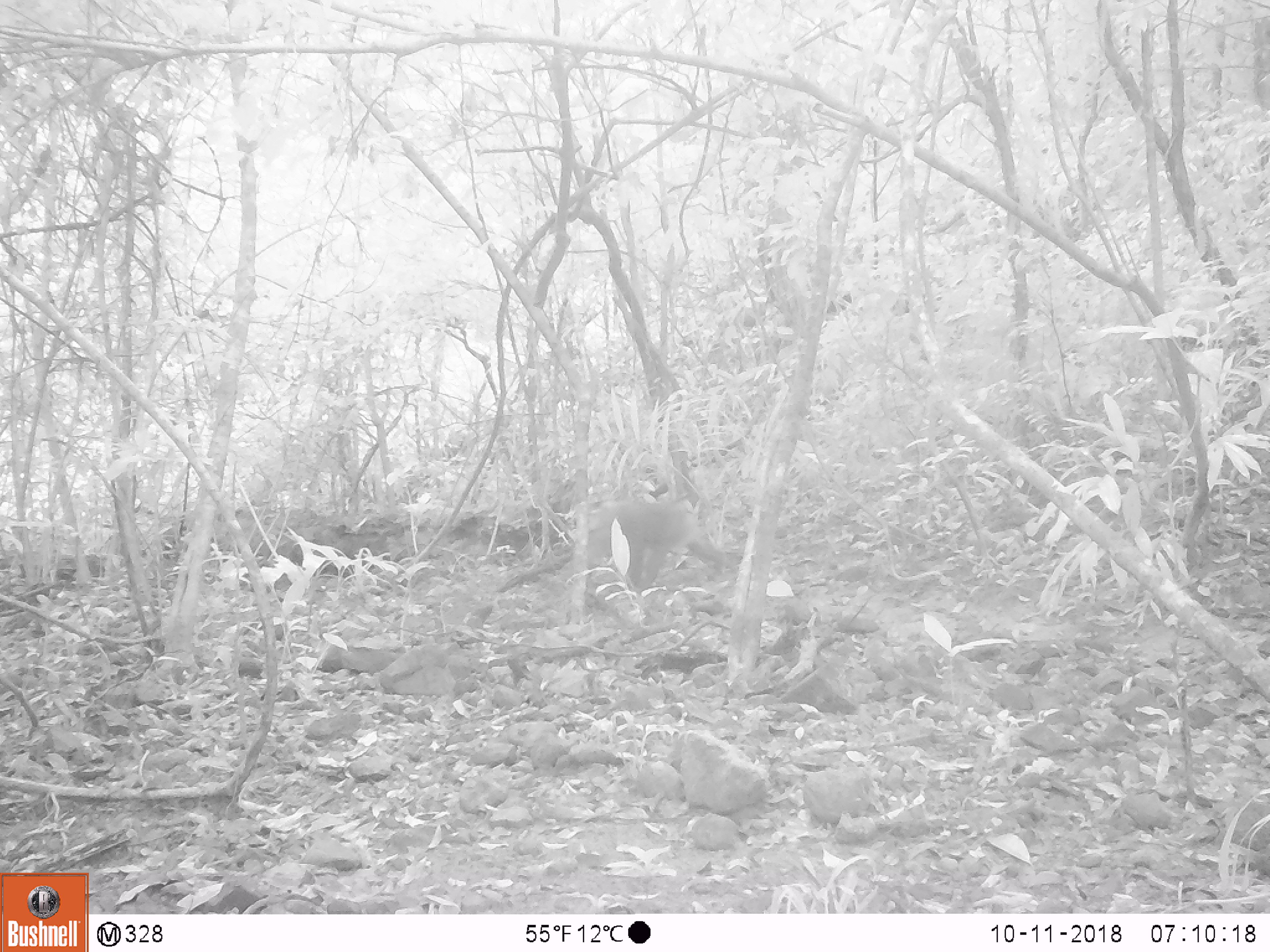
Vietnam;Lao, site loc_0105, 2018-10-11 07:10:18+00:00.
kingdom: Animalia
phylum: Chordata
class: Mammalia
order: Primates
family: Cercopithecidae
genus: Macaca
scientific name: Macaca nemestrina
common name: pig-tailed macaque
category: pig tailed macaque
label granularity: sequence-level